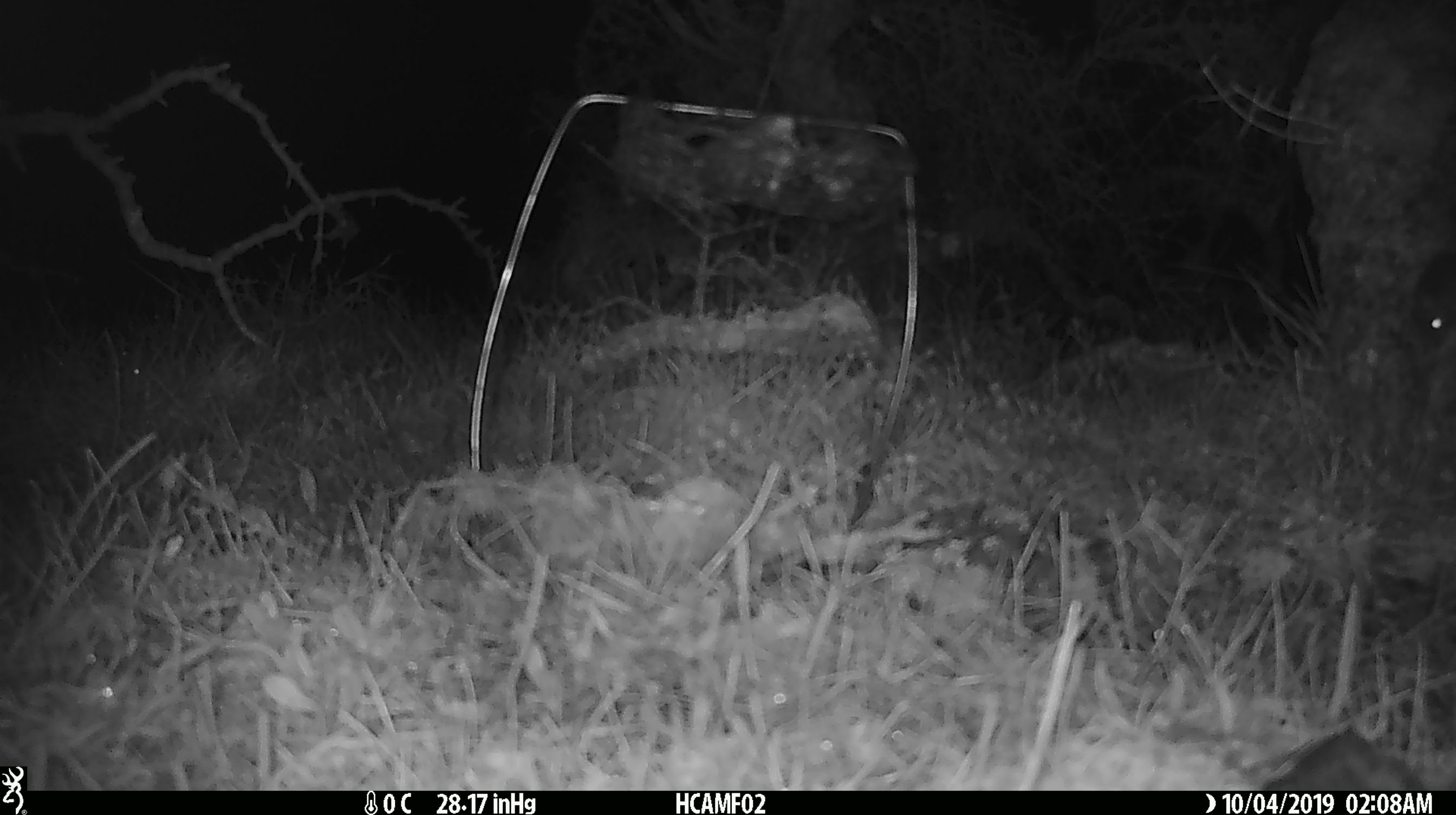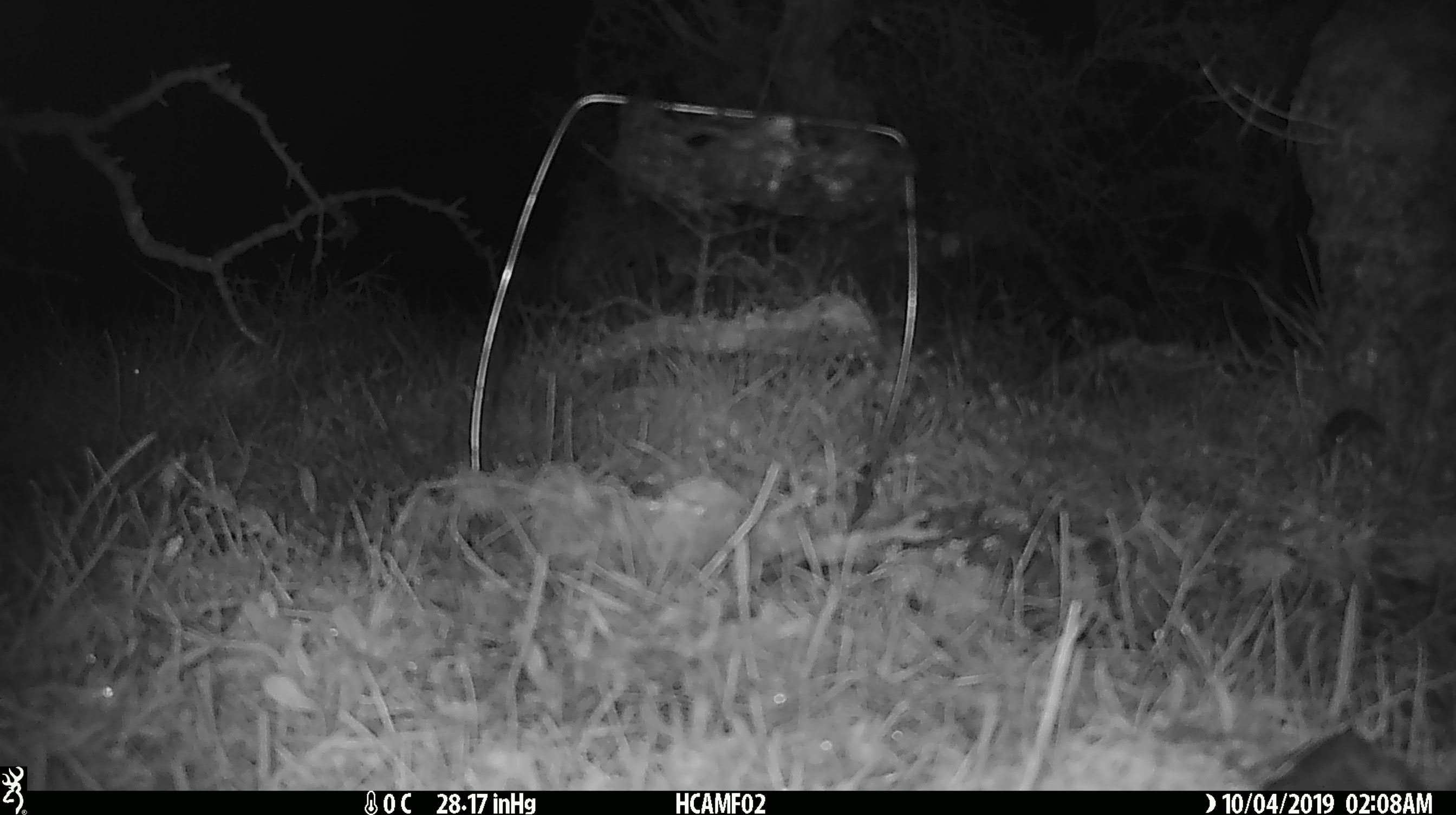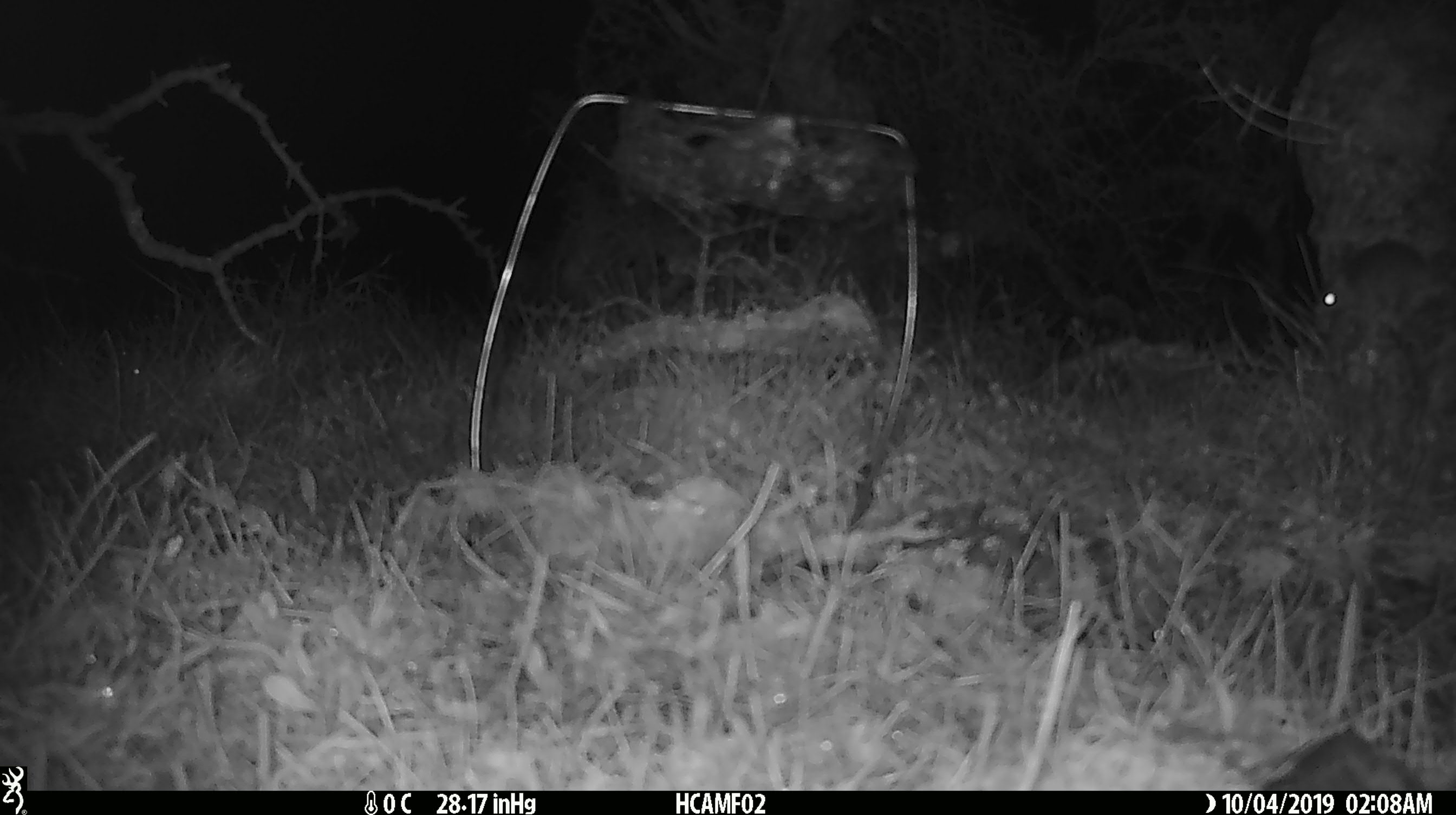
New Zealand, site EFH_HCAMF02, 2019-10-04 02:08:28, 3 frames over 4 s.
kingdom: Animalia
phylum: Chordata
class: Mammalia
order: Rodentia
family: Muridae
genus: Mus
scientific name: Mus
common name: mouse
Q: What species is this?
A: Mouse (Mus).